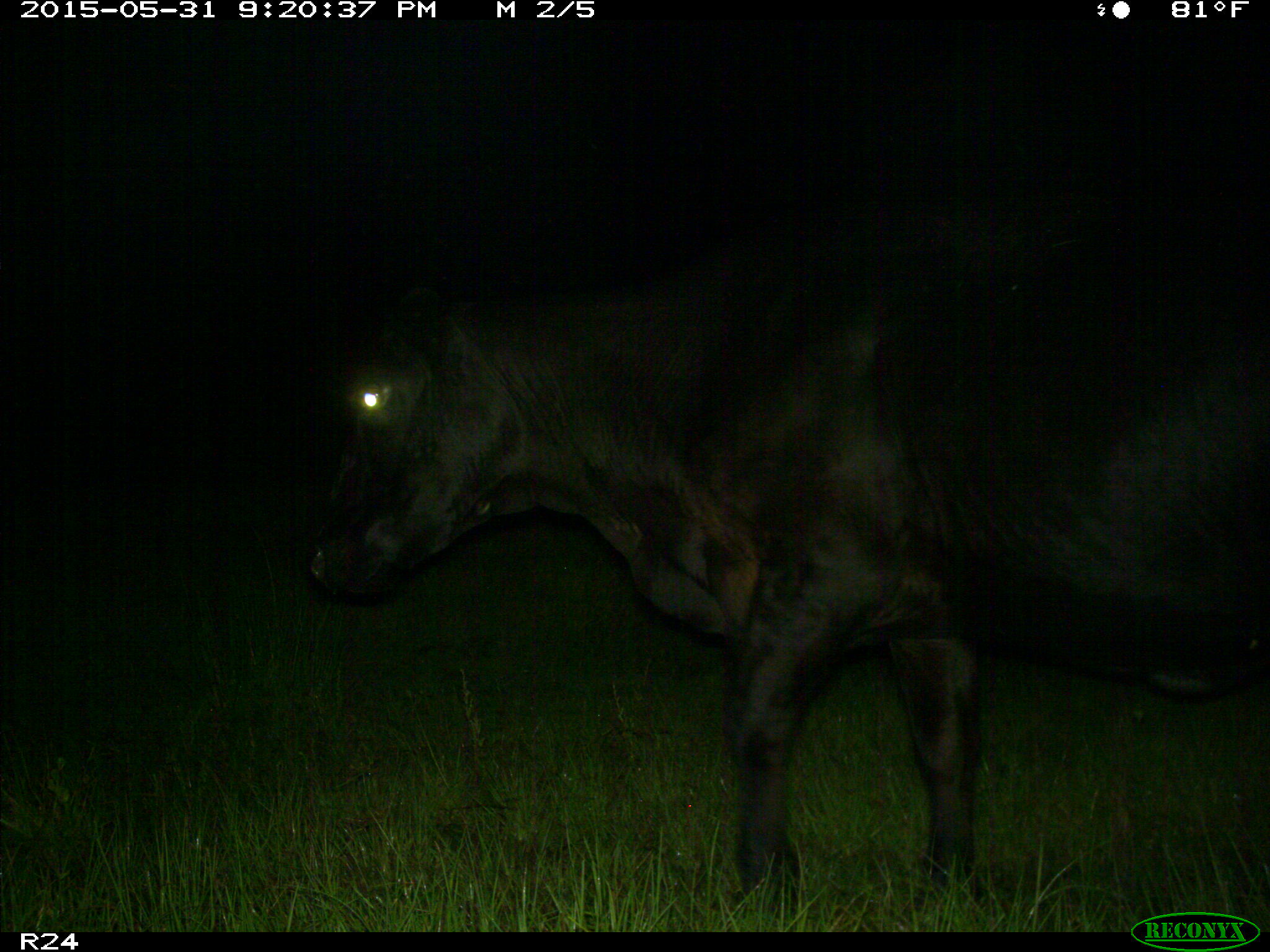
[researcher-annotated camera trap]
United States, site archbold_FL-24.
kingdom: Animalia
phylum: Chordata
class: Mammalia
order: Artiodactyla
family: Bovidae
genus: Bos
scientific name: Bos taurus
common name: domestic cow